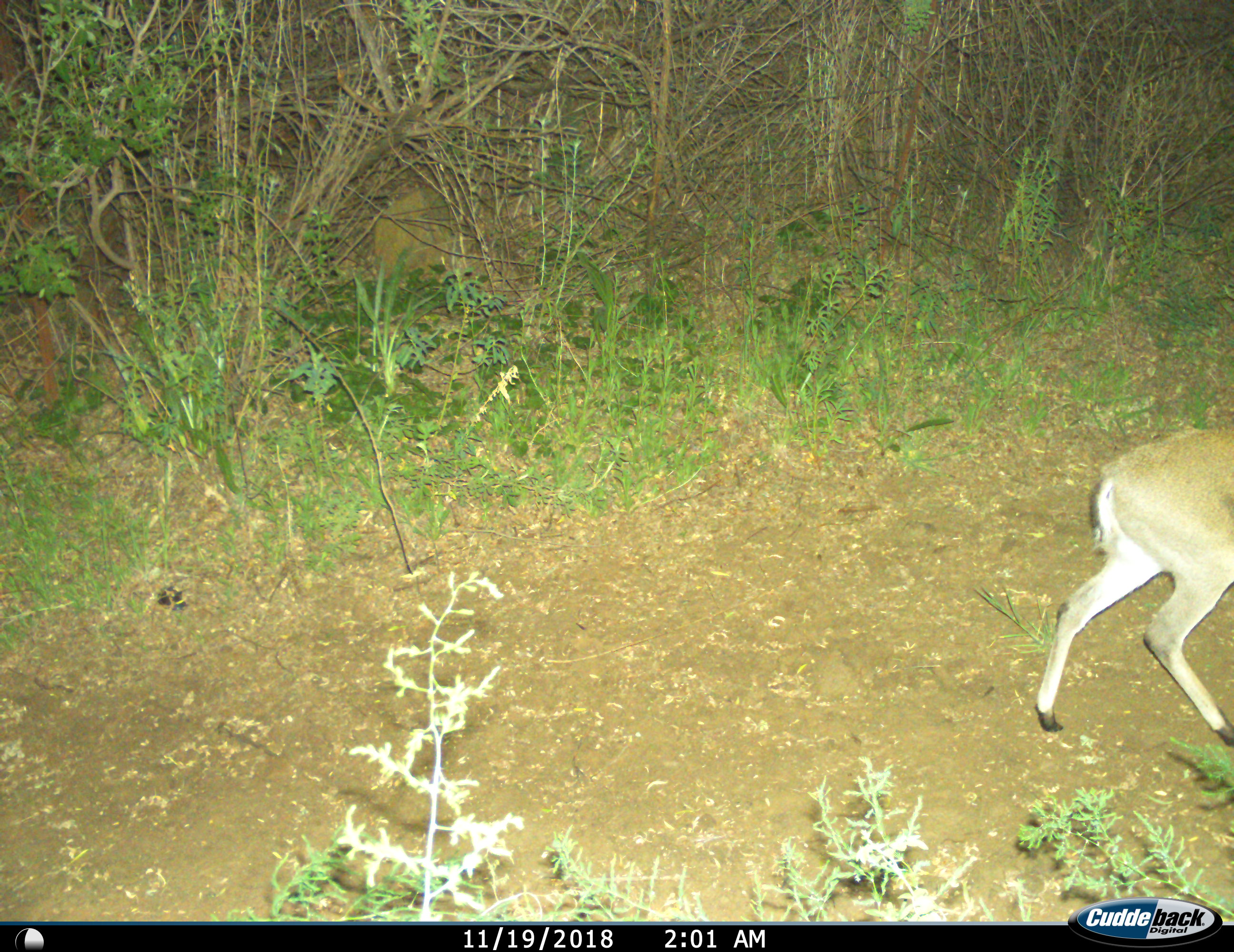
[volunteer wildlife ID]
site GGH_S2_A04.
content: unidentified animal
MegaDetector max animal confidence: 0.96